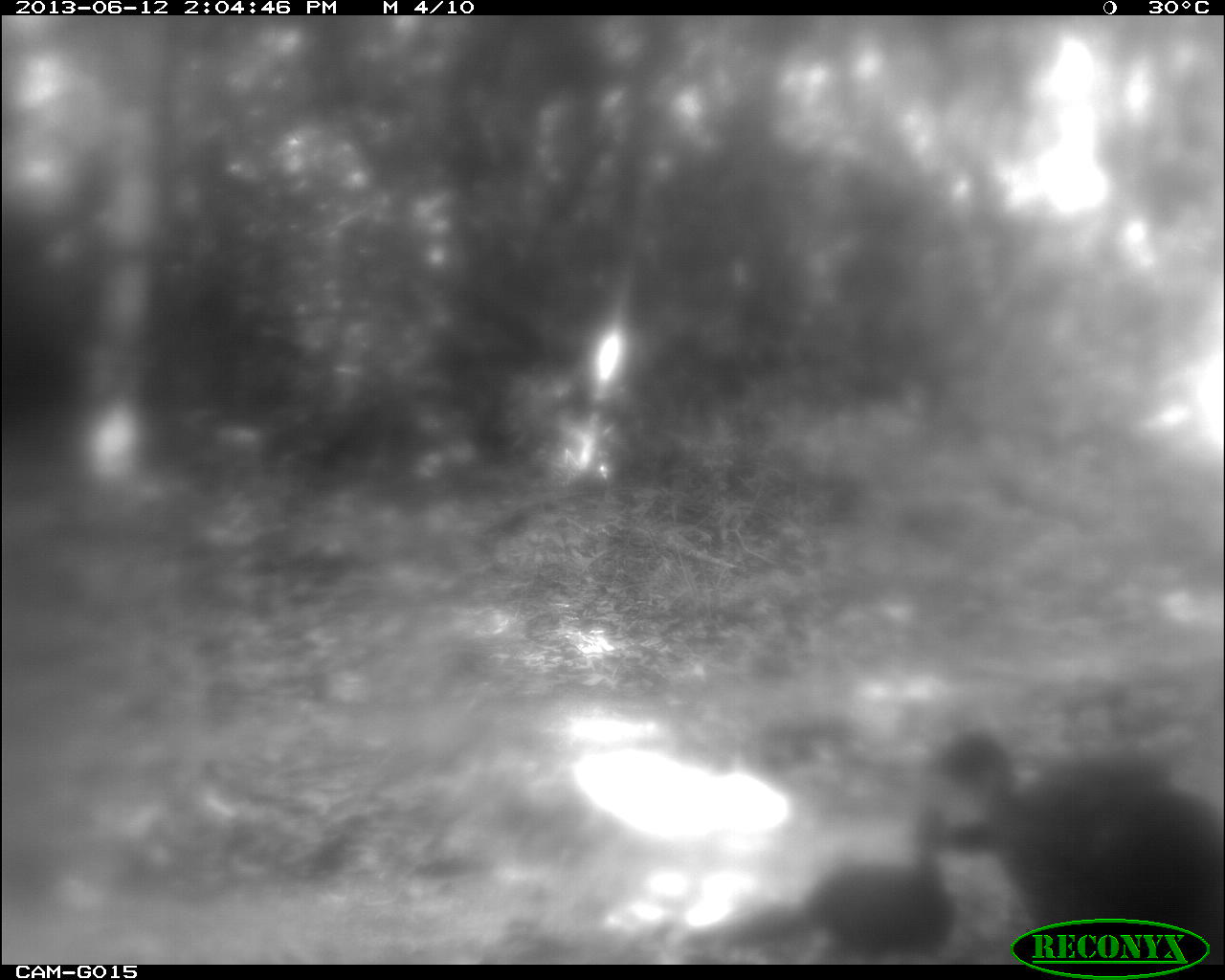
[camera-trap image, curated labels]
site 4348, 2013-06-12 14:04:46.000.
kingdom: Animalia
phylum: Chordata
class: Aves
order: Galliformes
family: Cracidae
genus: Penelope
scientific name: Penelope purpurascens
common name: crested guan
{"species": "Penelope purpurascens (crested guan)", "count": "3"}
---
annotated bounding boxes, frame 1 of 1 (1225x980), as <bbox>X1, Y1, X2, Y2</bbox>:
penelope purpurascens: <bbox>918, 731, 1225, 964</bbox>; <bbox>678, 804, 963, 964</bbox>